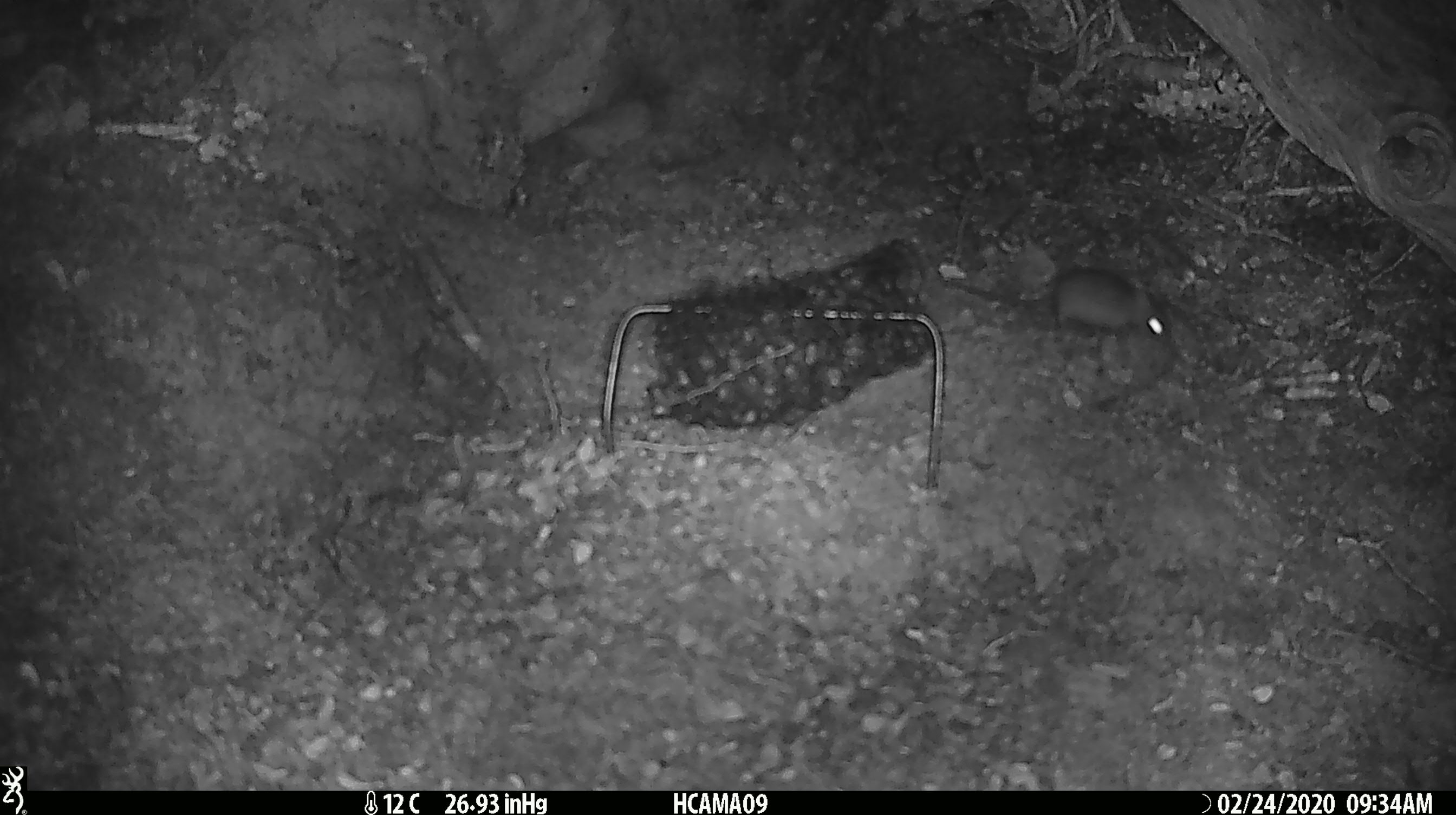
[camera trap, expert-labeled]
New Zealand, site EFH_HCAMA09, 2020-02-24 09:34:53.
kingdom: Animalia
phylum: Chordata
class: Mammalia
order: Rodentia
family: Muridae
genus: Mus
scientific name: Mus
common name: mouse